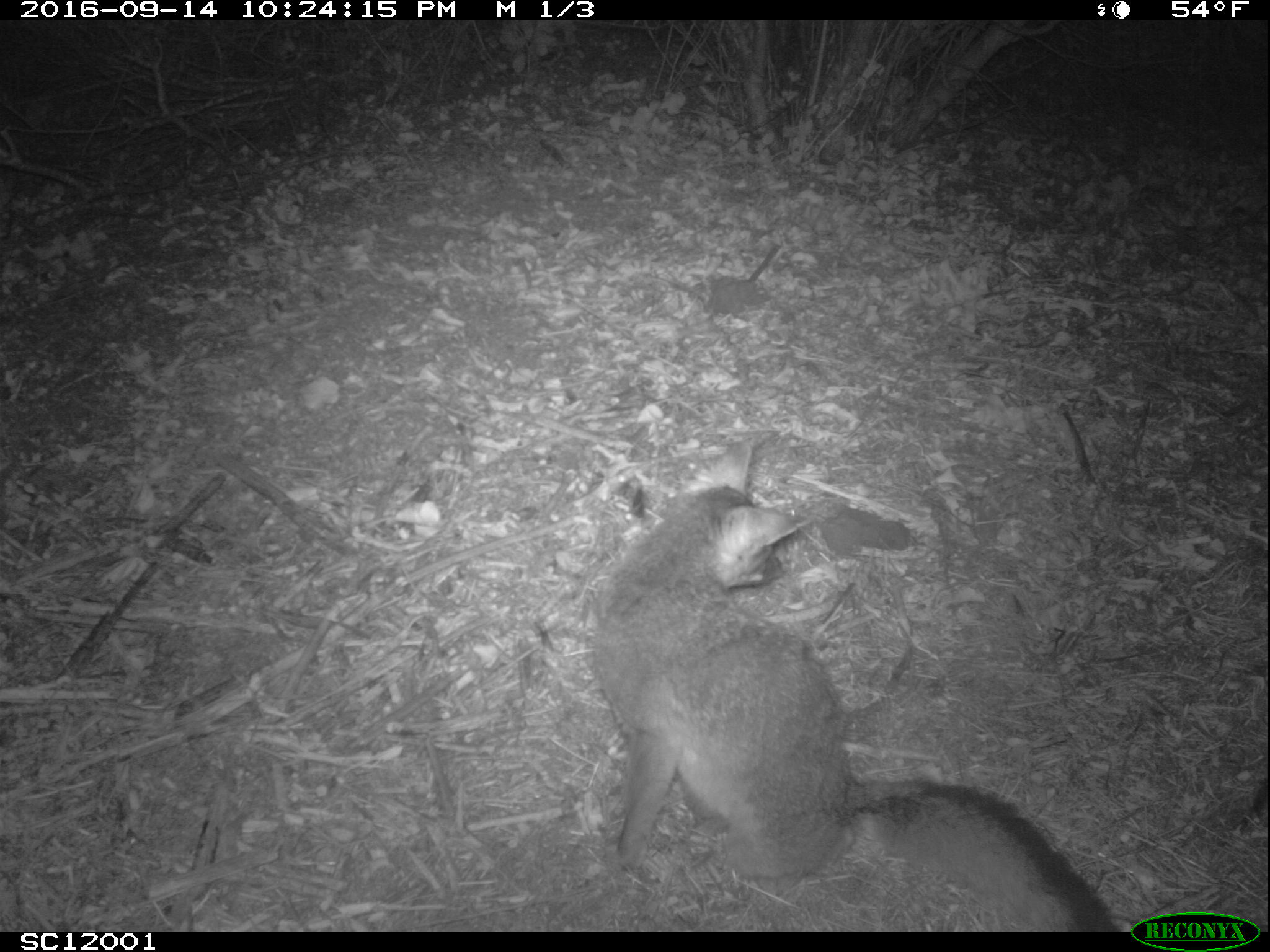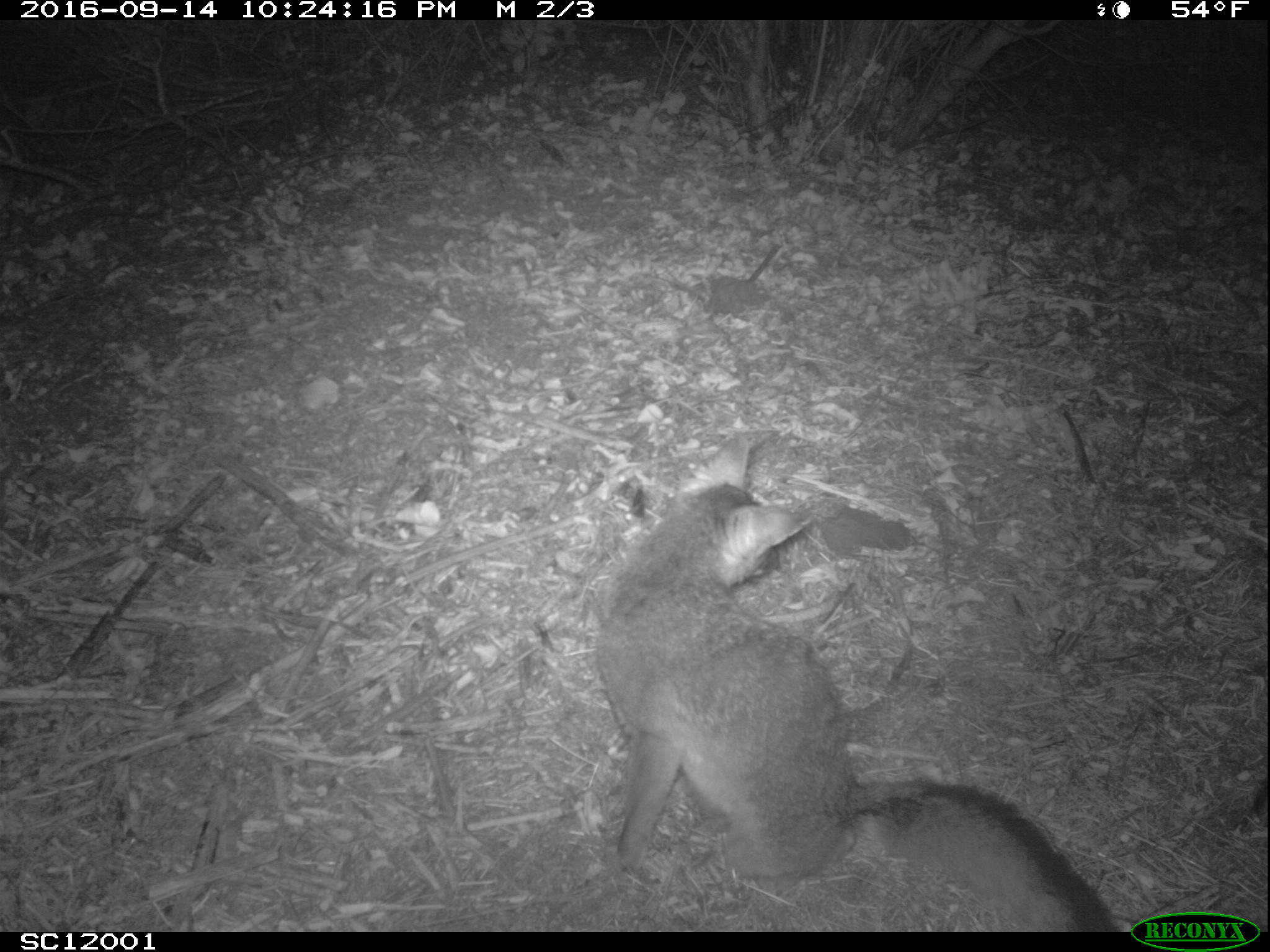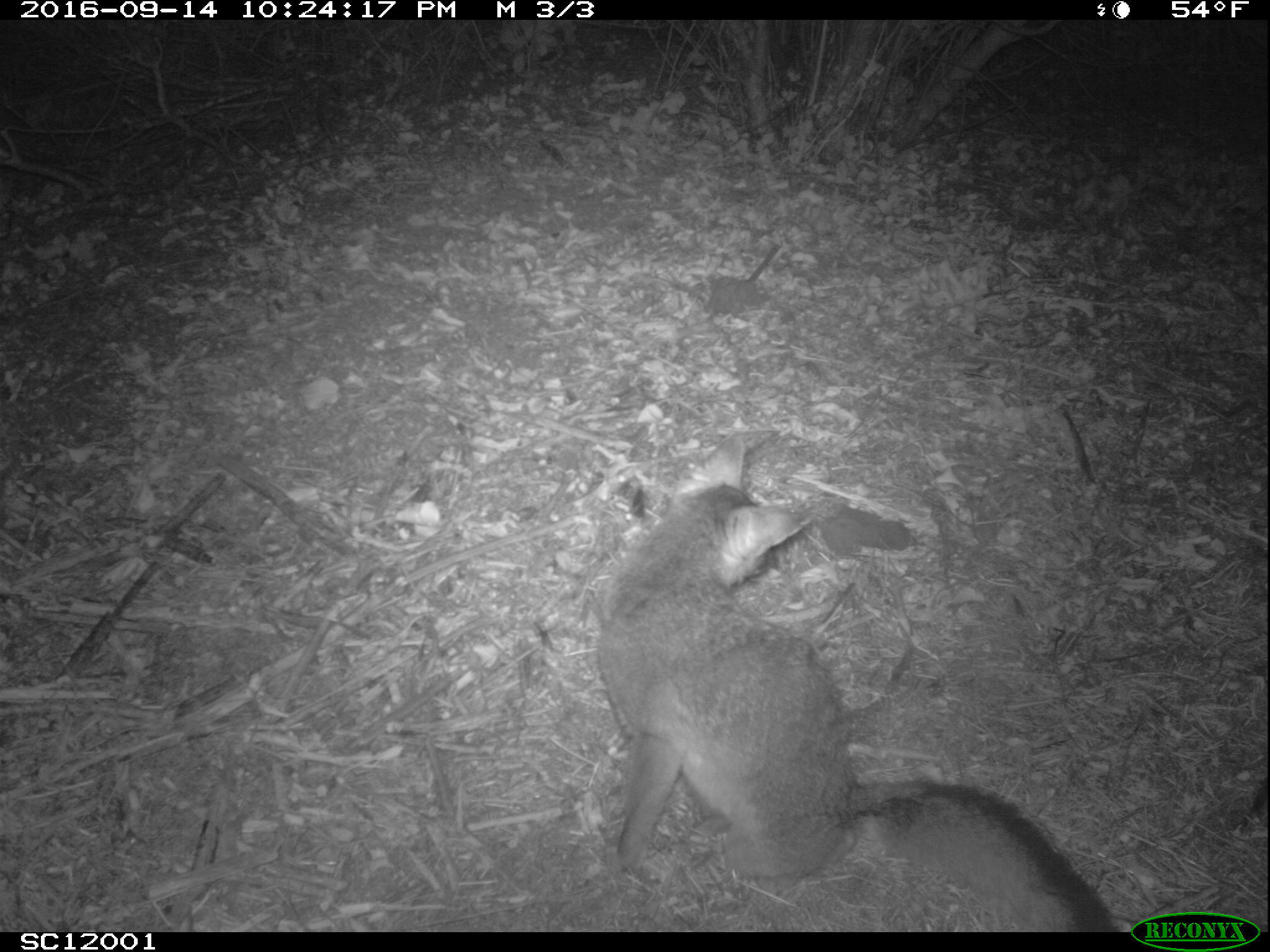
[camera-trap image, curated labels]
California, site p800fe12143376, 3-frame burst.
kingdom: Animalia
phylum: Chordata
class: Mammalia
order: Carnivora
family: Canidae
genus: Urocyon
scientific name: Urocyon littoralis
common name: island fox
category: fox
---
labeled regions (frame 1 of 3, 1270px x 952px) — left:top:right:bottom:
fox: 586:441:1121:932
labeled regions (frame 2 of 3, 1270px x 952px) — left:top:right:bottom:
fox: 597:430:1122:931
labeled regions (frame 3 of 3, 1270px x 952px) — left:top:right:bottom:
fox: 596:435:1123:931